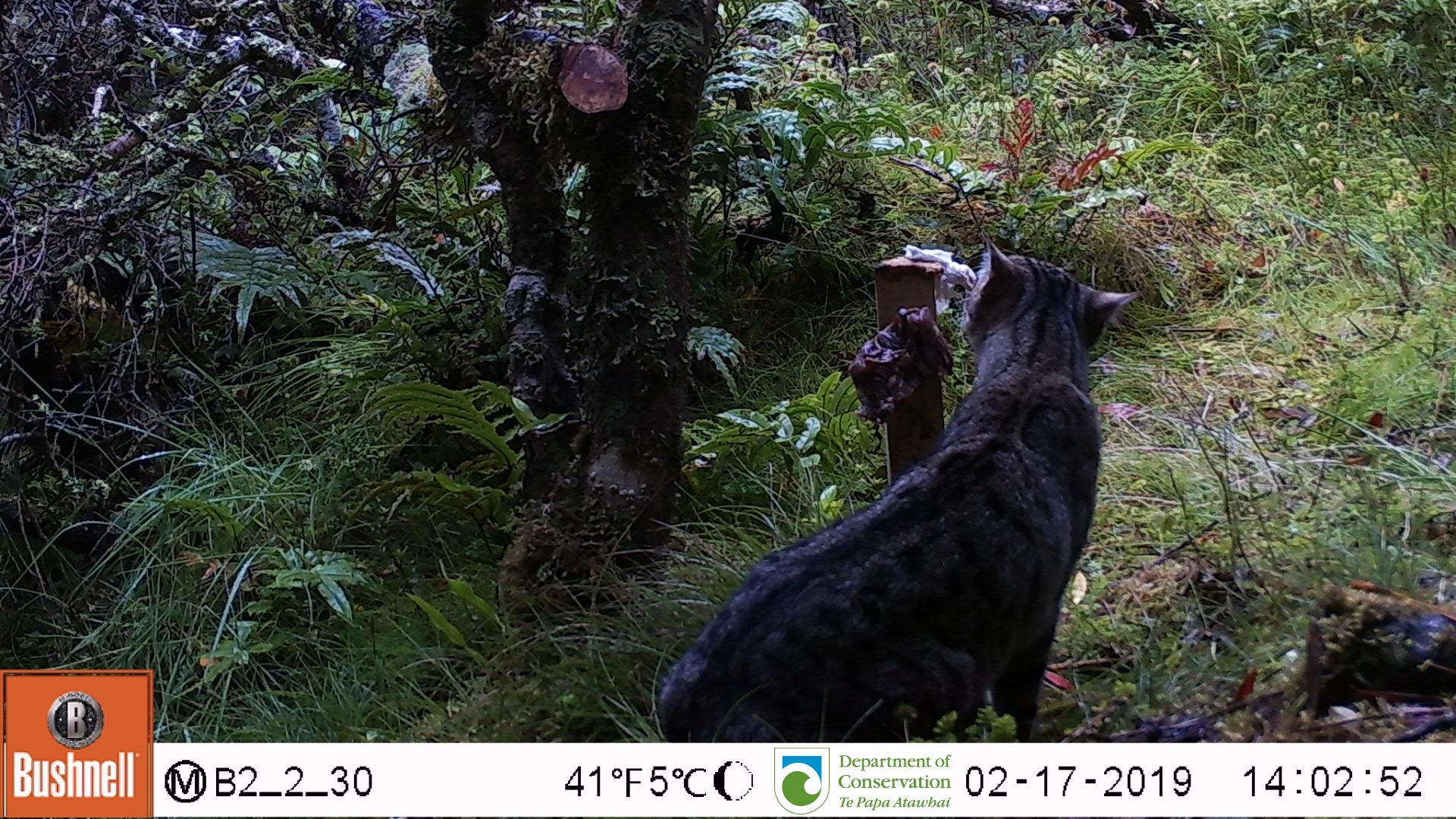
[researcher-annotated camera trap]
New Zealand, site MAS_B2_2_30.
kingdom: Animalia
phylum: Chordata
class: Mammalia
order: Carnivora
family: Felidae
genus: Felis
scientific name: Felis catus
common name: domestic cat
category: cat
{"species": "cat (domestic cat) (Felis catus)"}